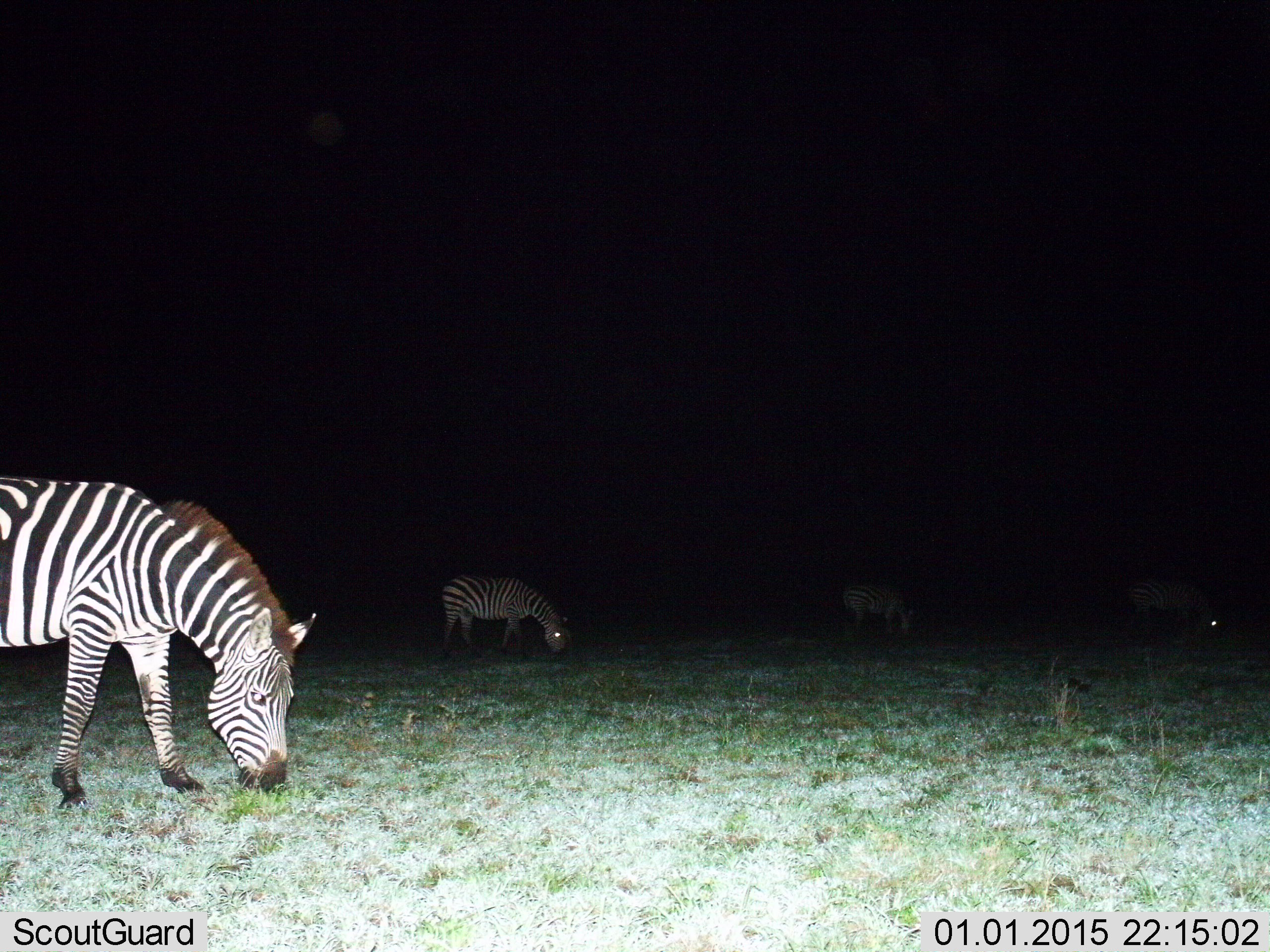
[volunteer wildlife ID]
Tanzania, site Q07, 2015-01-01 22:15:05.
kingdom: Animalia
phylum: Chordata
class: Mammalia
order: Perissodactyla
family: Equidae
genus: Equus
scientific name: Equus quagga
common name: plains zebra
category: zebra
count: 4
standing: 0%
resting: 0%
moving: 0%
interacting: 0%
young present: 0%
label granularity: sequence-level